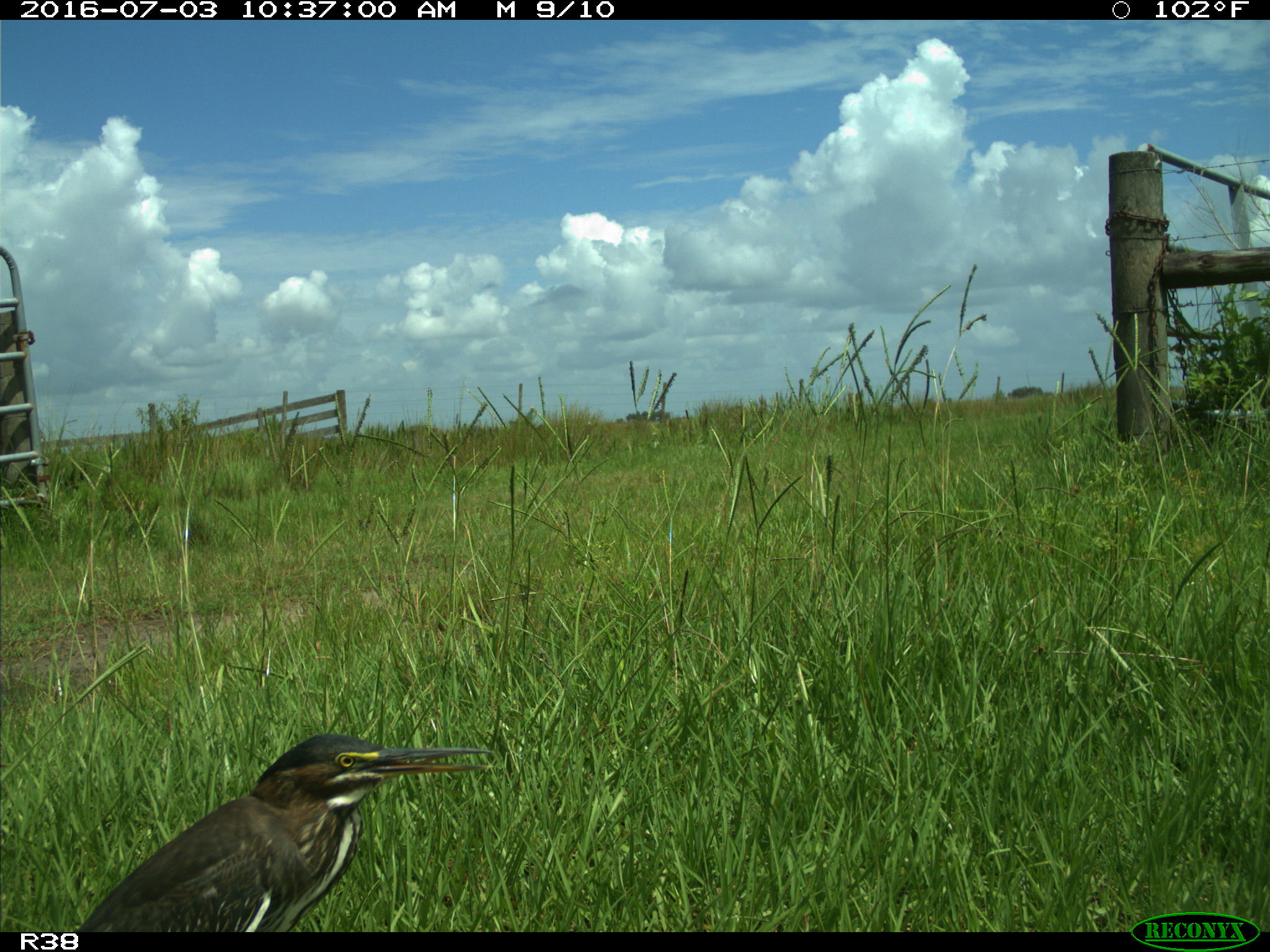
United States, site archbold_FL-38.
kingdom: Animalia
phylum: Chordata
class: Aves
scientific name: Aves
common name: birds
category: unidentified bird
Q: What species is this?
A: Unidentified bird (birds) (Aves).